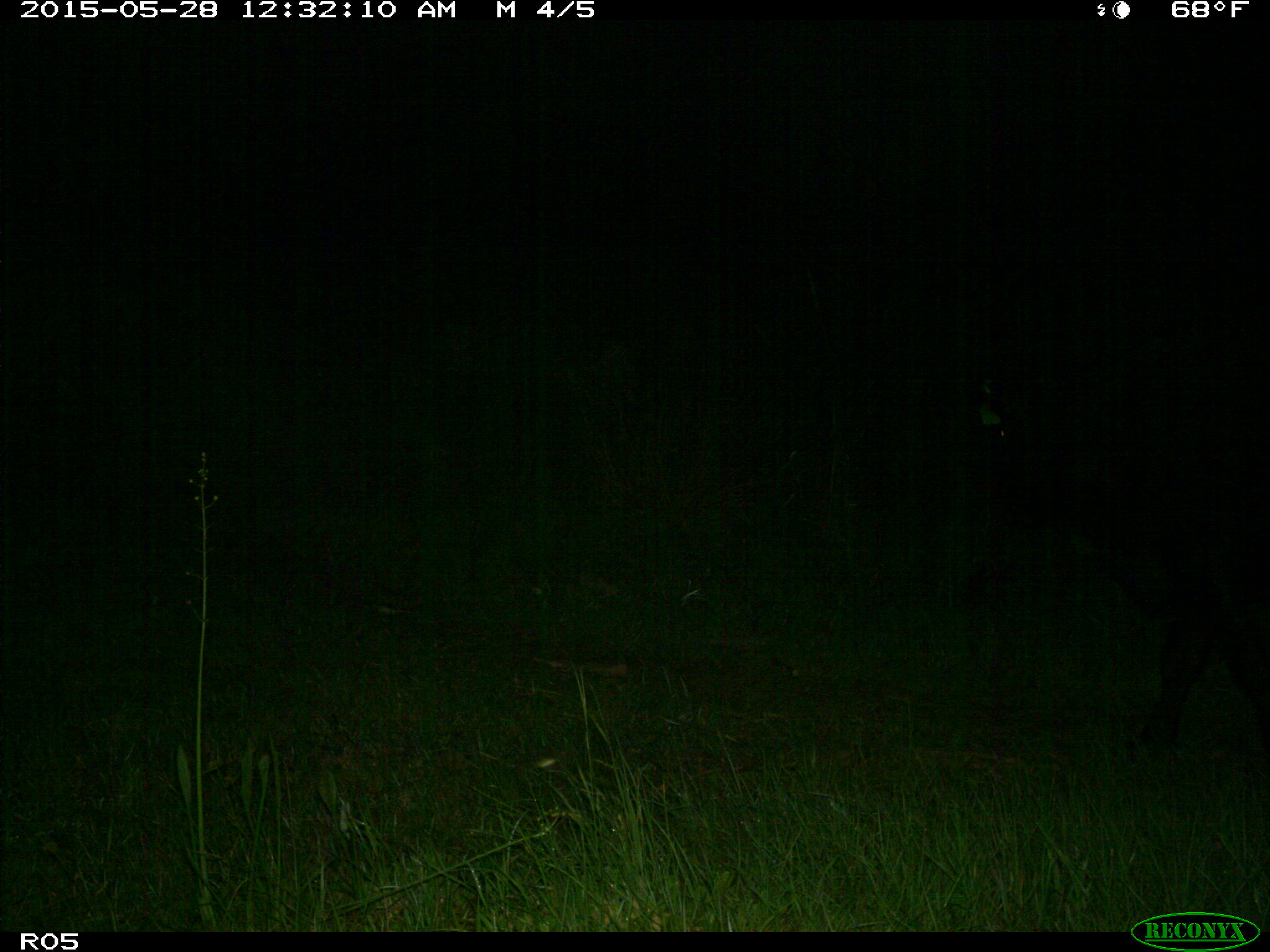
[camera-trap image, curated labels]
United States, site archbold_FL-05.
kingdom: Animalia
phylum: Chordata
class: Mammalia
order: Artiodactyla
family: Bovidae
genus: Bos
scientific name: Bos taurus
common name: domestic cow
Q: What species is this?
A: Bos taurus (domestic cow).